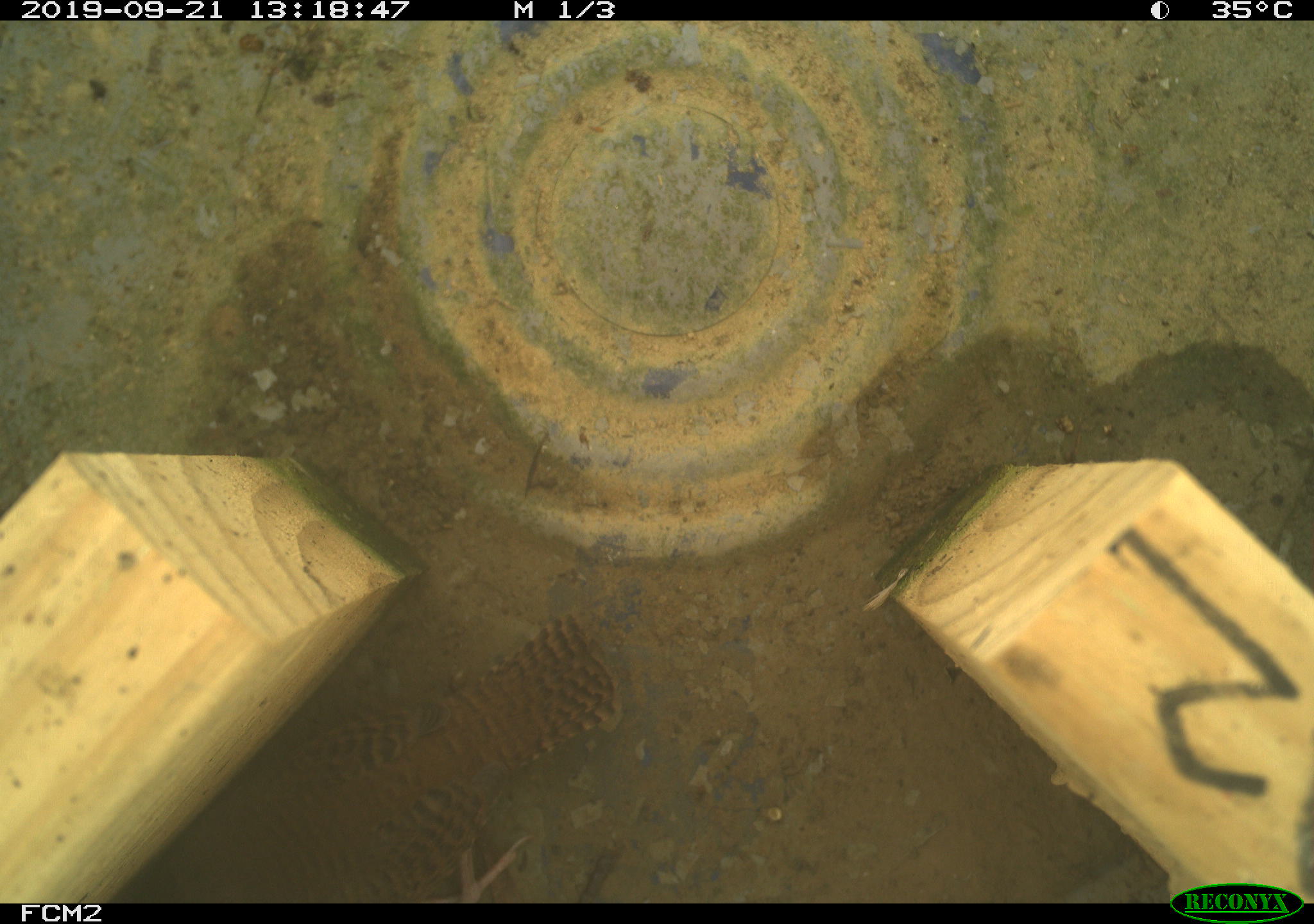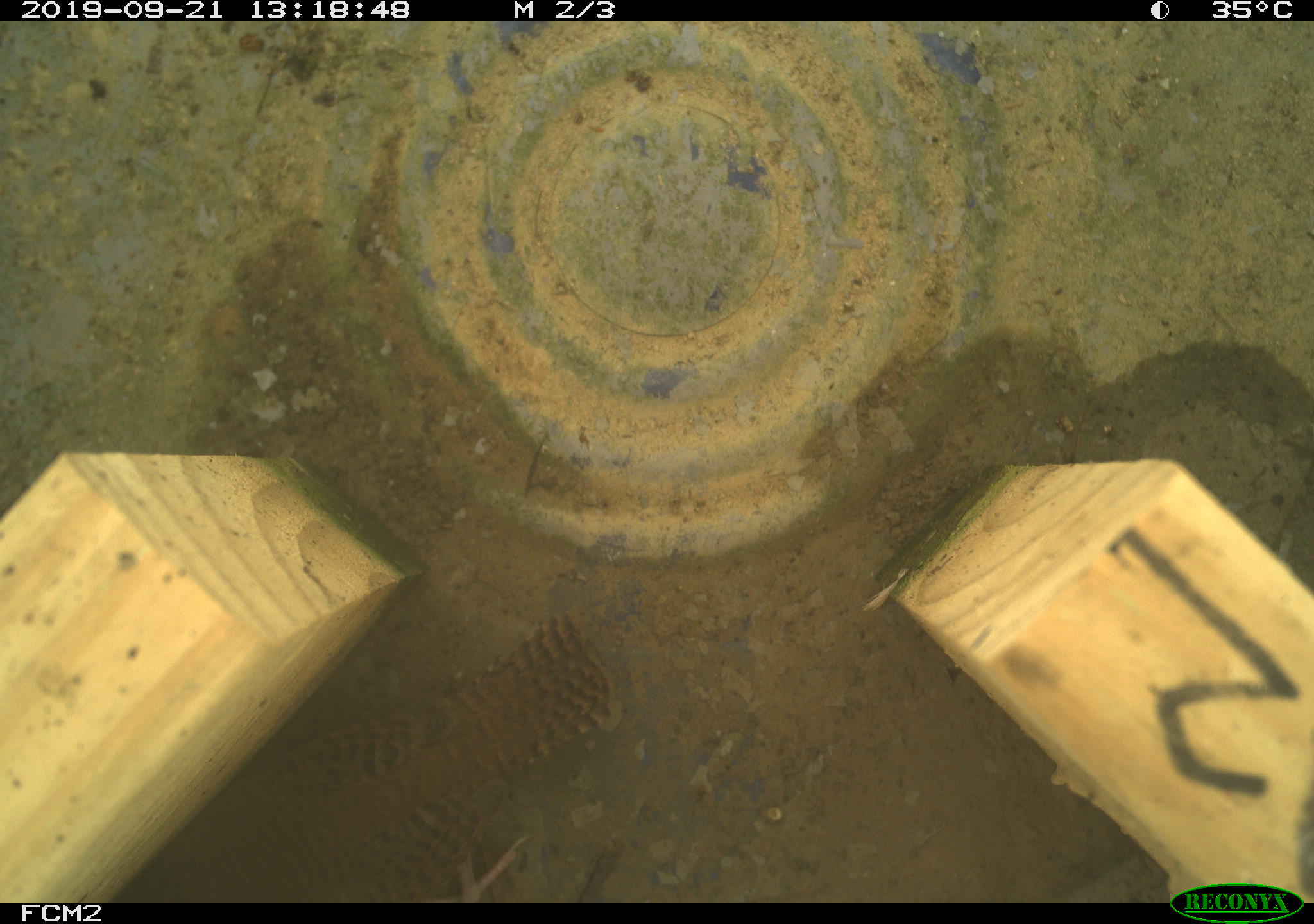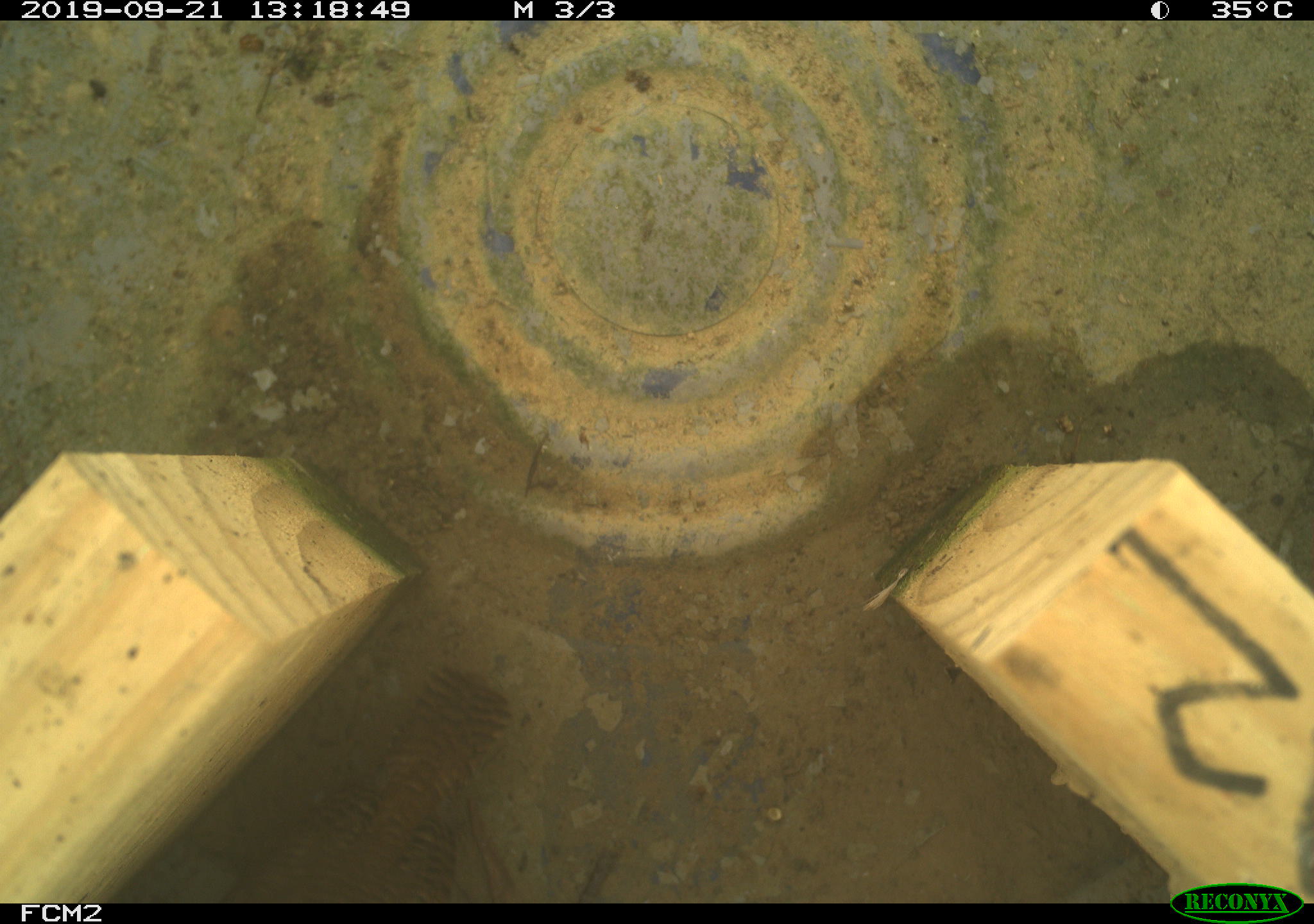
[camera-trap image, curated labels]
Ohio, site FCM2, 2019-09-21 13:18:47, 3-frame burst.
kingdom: Animalia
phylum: Chordata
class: Aves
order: Passeriformes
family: Troglodytidae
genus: Troglodytes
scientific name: Troglodytes aedon aedon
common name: northern house wren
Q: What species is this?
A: Northern house wren (Troglodytes aedon aedon).